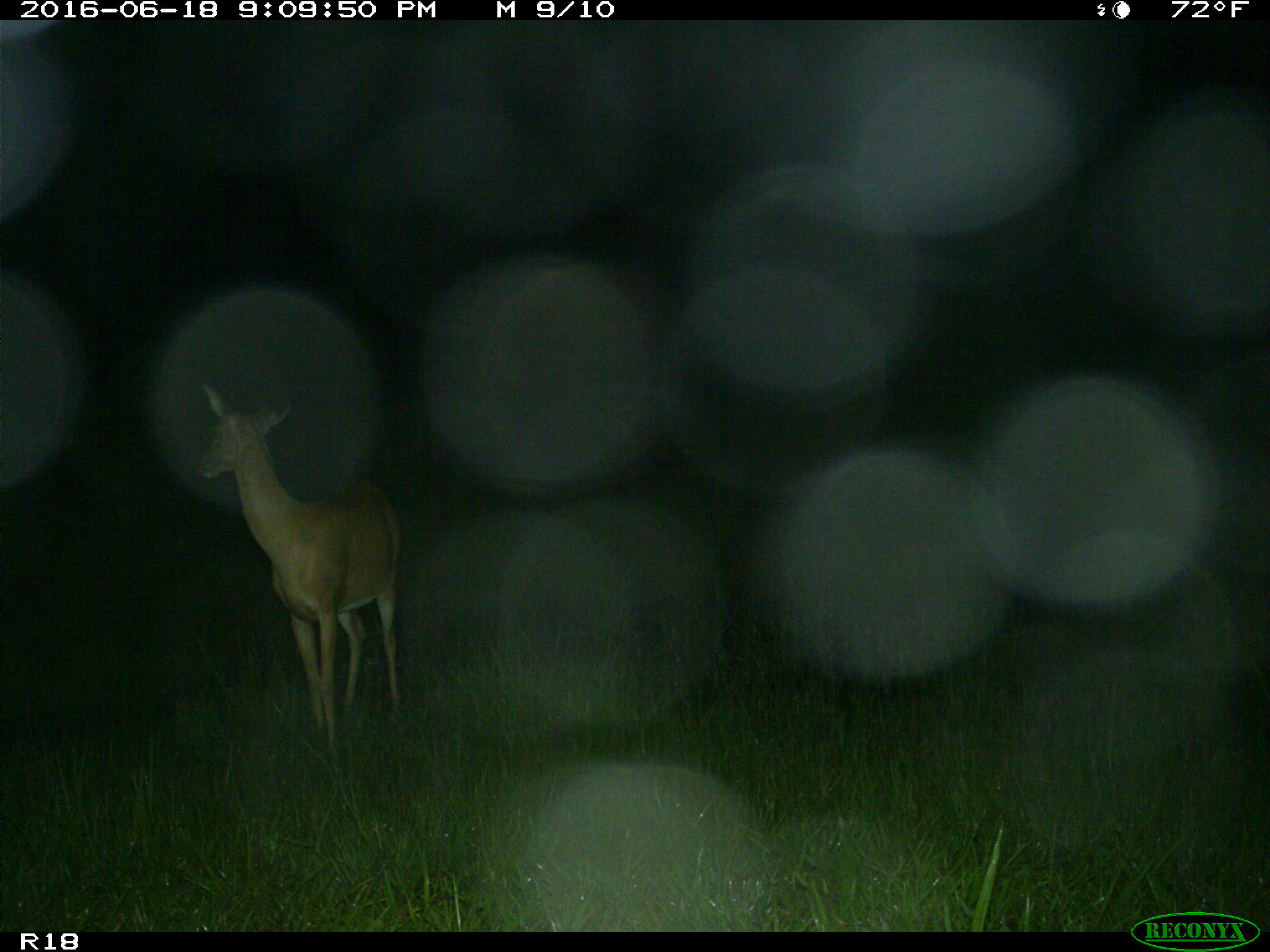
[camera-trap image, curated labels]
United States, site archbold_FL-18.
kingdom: Animalia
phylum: Chordata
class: Mammalia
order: Artiodactyla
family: Cervidae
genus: Odocoileus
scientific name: Odocoileus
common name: deer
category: unidentified deer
Unidentified deer (deer) (Odocoileus).